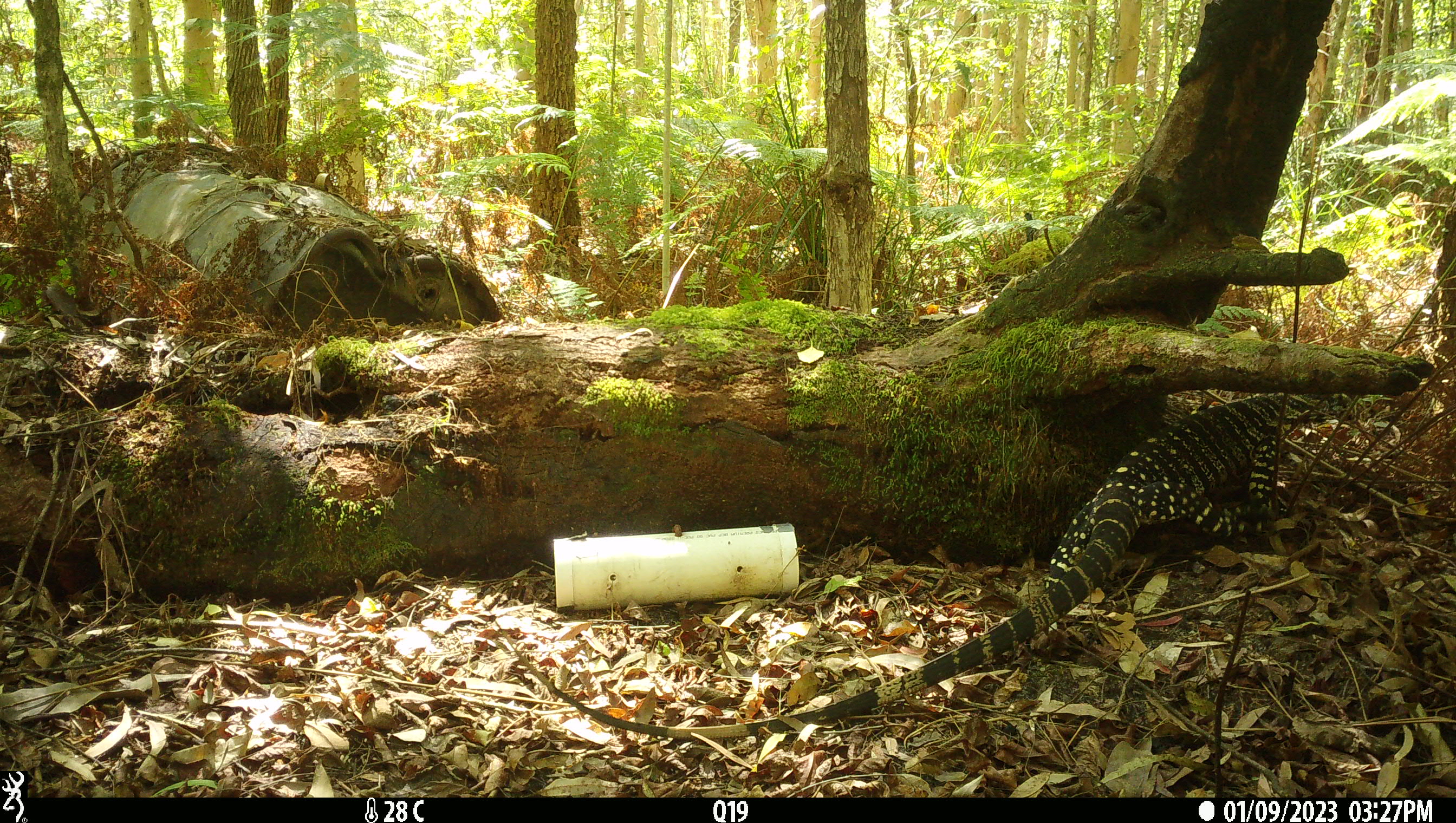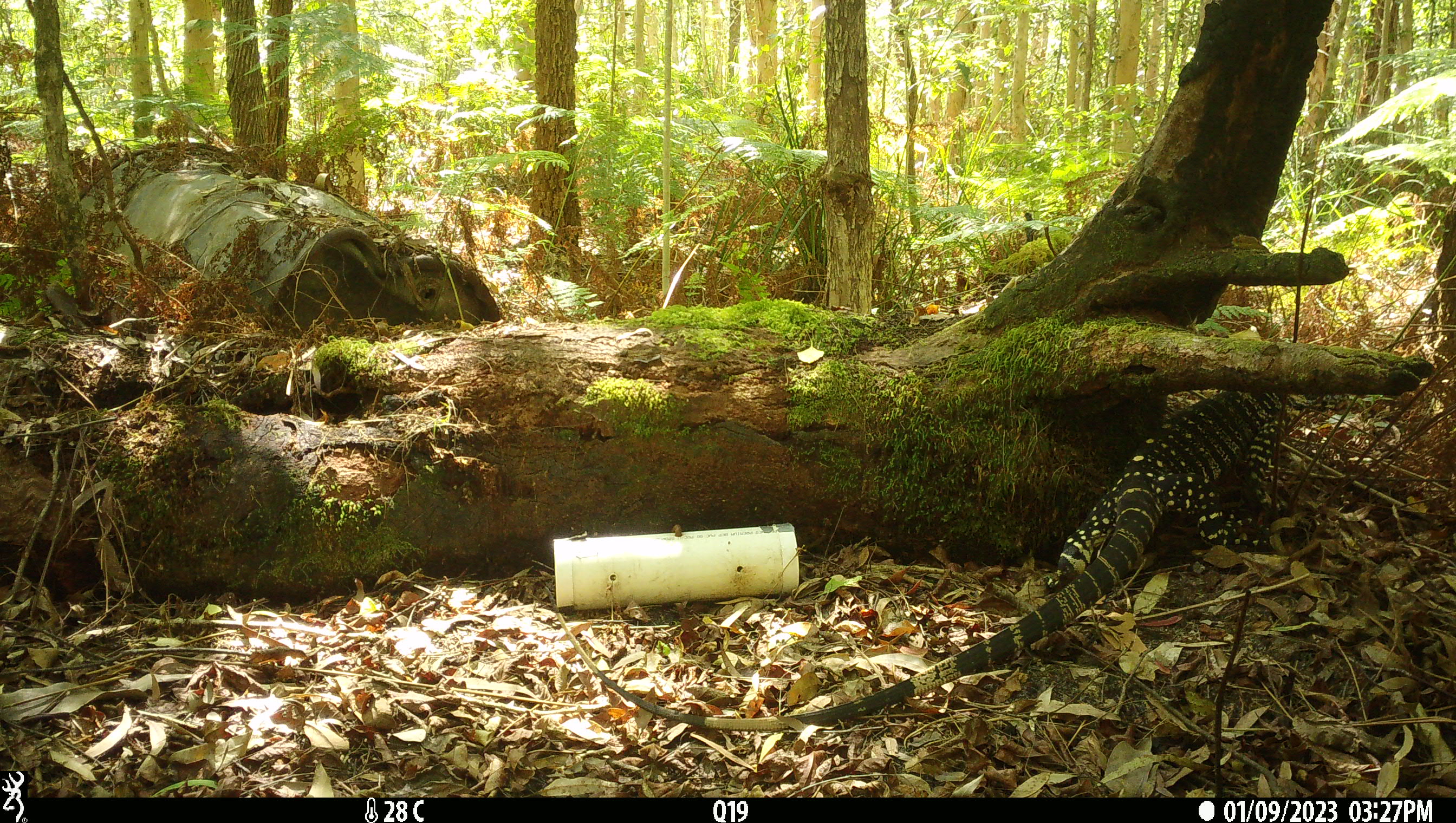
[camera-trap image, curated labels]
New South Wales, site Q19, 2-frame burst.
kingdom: Animalia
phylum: Chordata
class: Reptilia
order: Squamata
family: Varanidae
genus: Varanus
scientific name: Varanus varius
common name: lace monitor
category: goanna